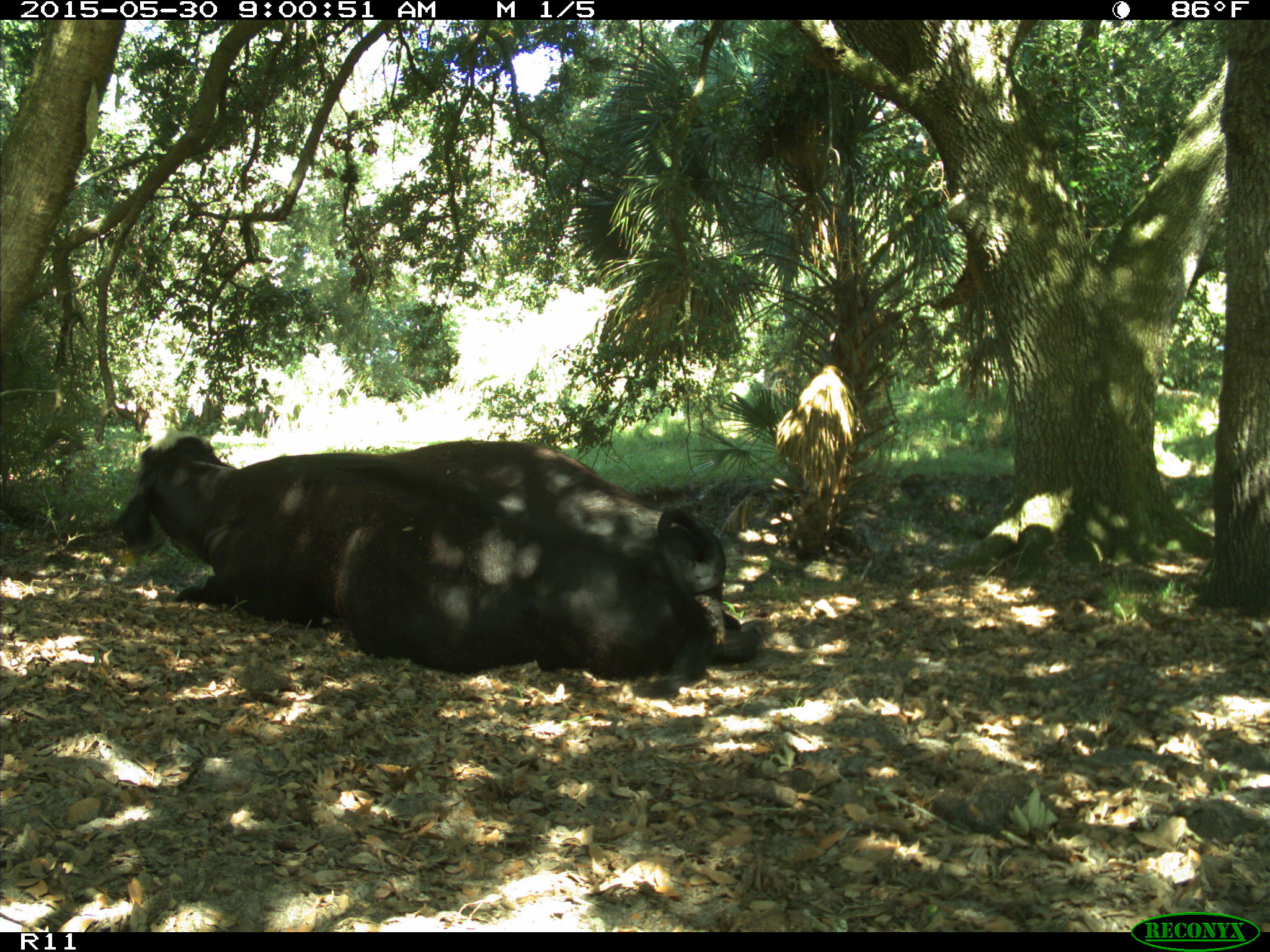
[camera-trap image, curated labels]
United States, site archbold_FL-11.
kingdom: Animalia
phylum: Chordata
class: Mammalia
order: Artiodactyla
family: Bovidae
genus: Bos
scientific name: Bos taurus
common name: domestic cow